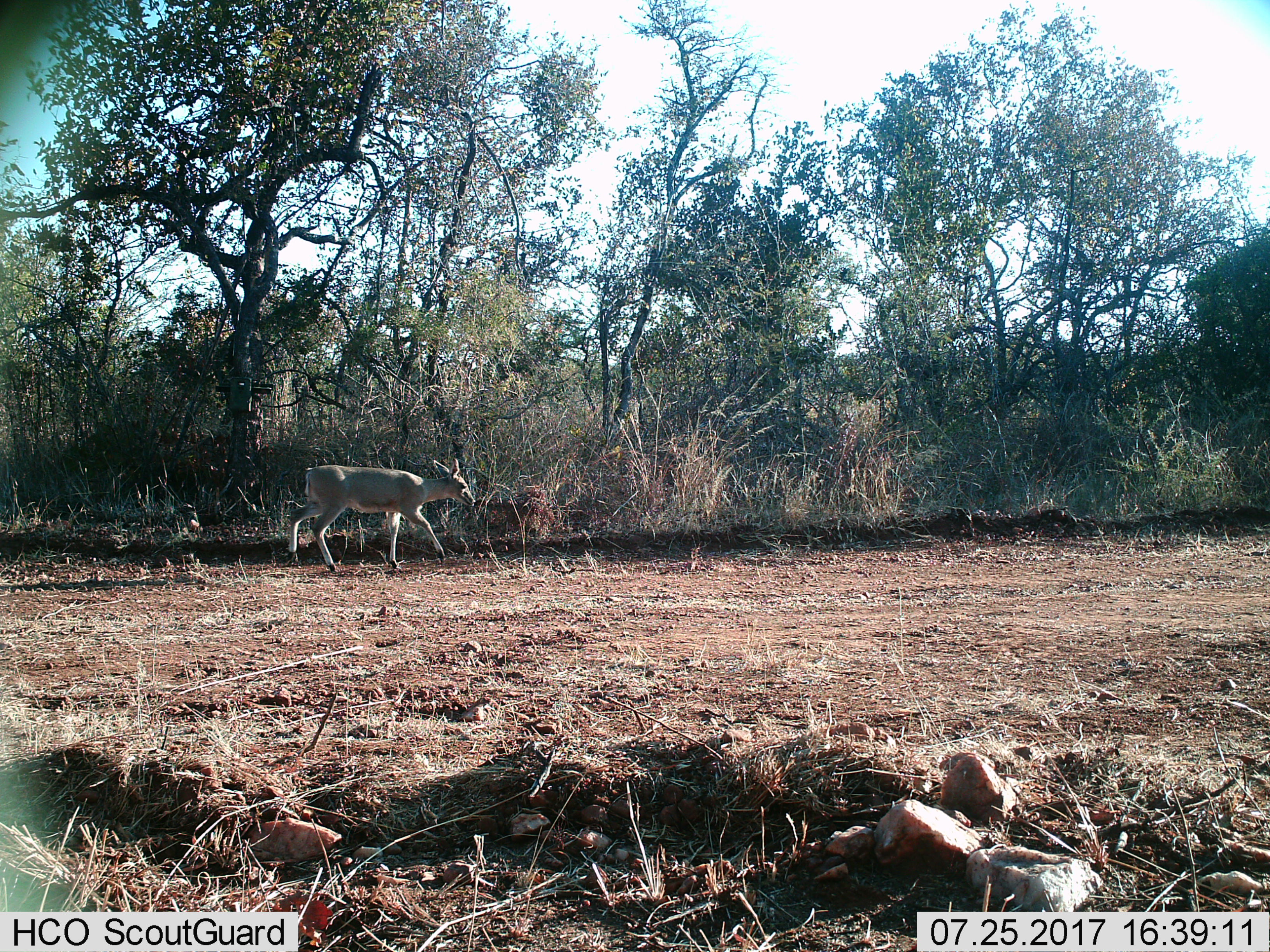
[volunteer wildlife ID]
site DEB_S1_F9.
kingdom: Animalia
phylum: Chordata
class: Mammalia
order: Artiodactyla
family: Bovidae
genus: Sylvicapra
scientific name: Sylvicapra grimmia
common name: common duiker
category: duikercommongrey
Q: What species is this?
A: Duikercommongrey (common duiker) (Sylvicapra grimmia).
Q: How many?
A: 1.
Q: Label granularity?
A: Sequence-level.